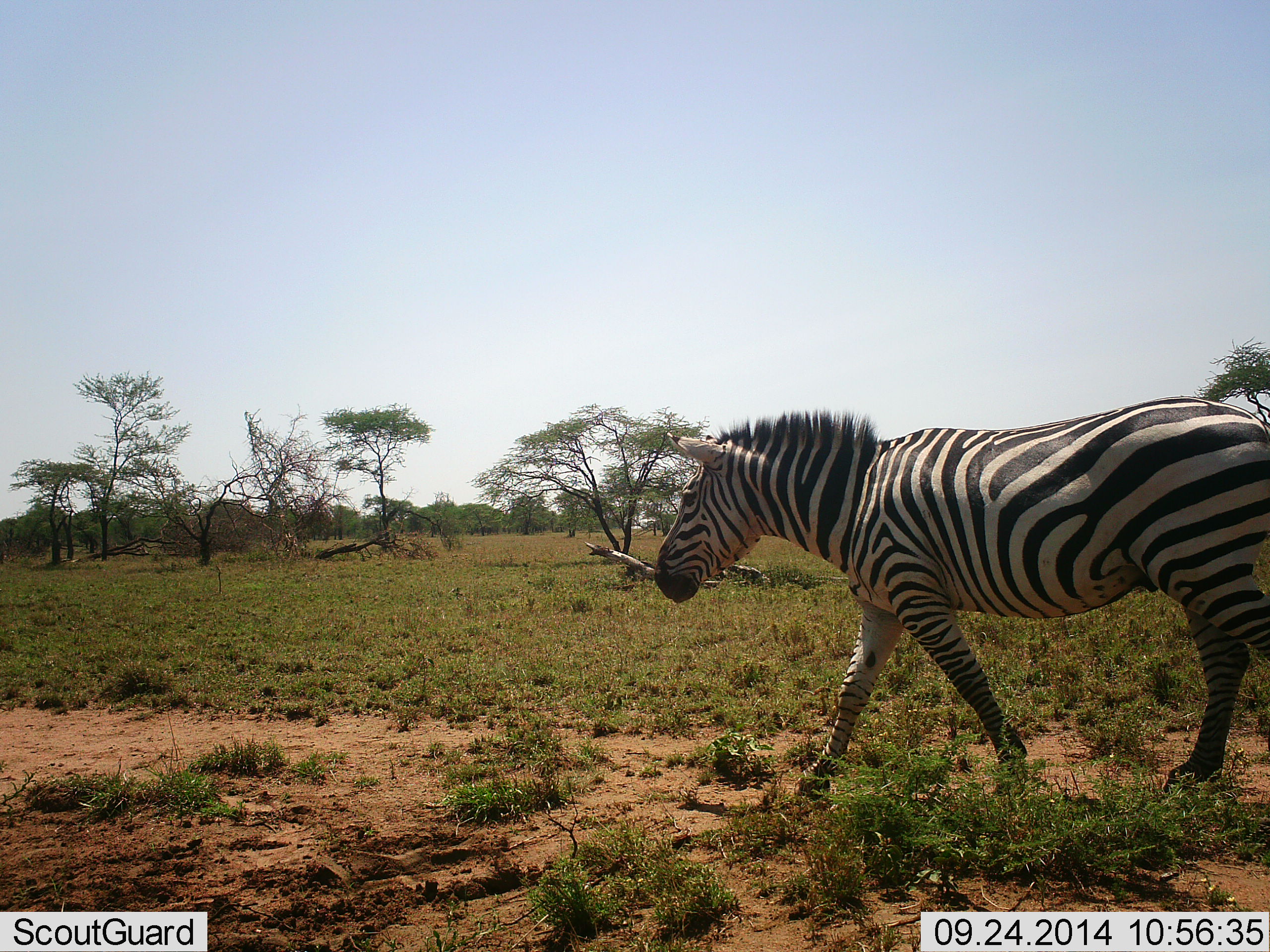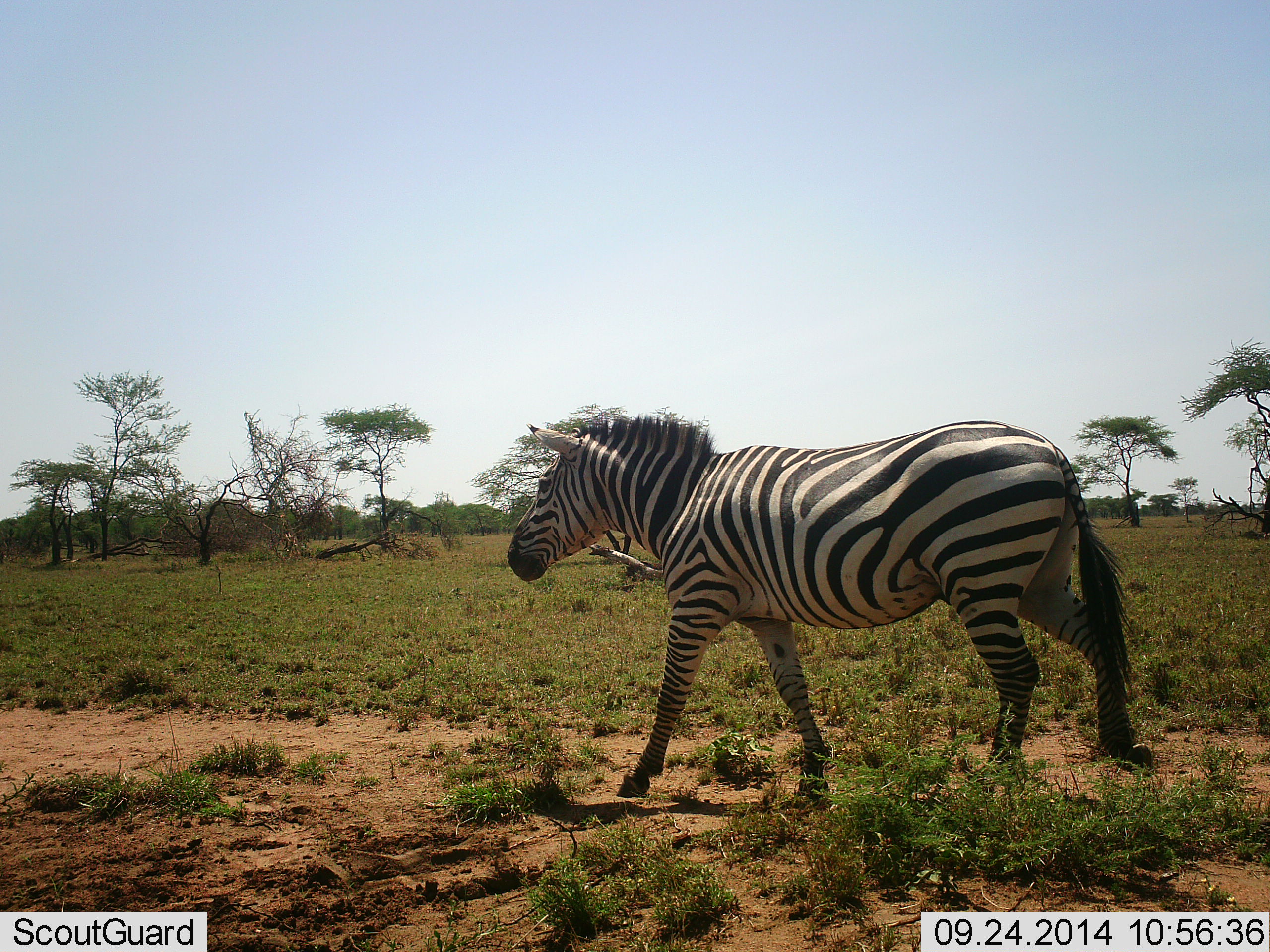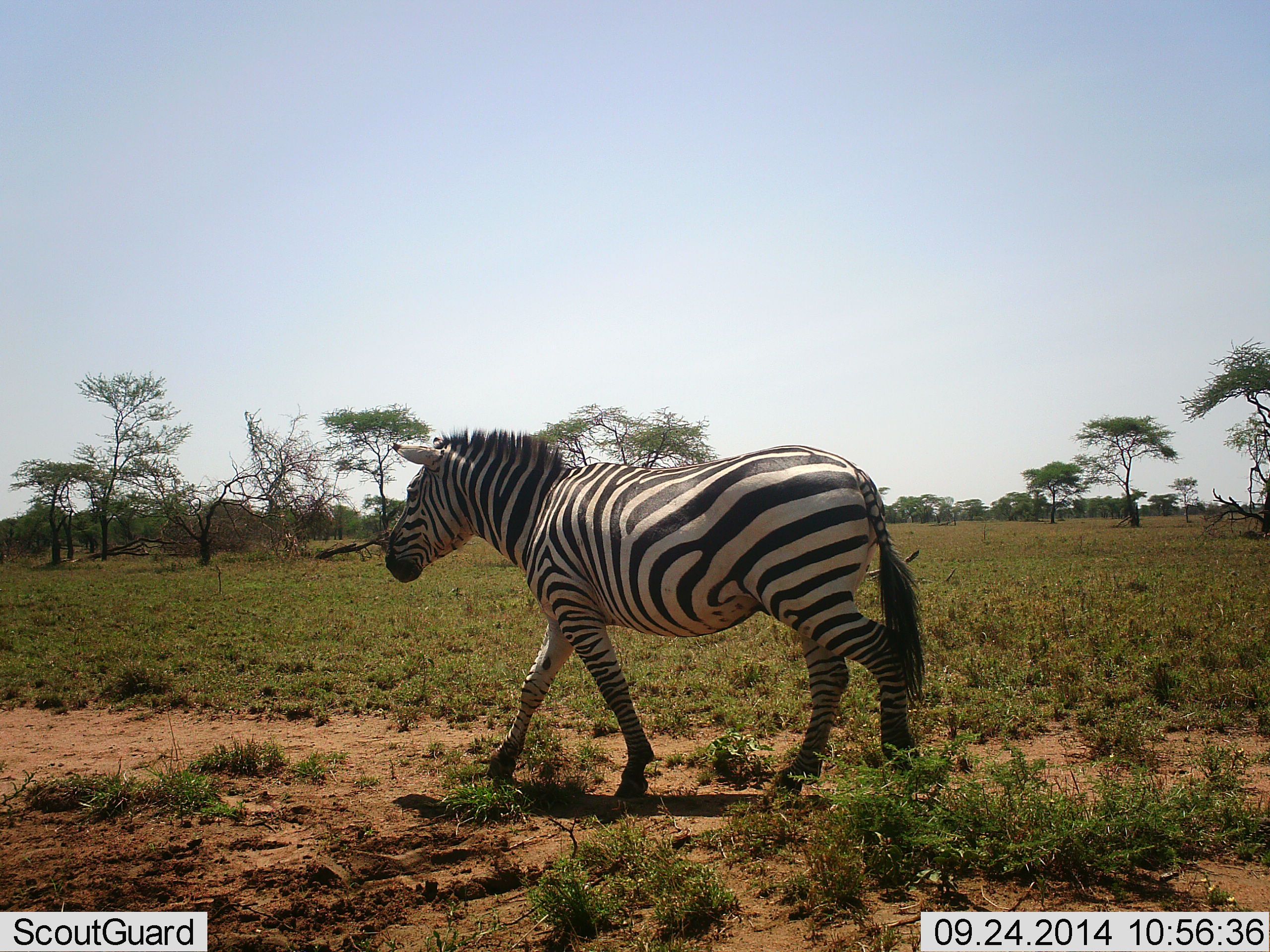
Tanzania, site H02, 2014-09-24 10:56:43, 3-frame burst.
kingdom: Animalia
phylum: Chordata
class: Mammalia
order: Perissodactyla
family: Equidae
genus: Equus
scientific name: Equus quagga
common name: plains zebra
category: zebra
Zebra (plains zebra) (Equus quagga), count 1. Behavior (volunteer vote fractions): standing 0%, resting 0%, moving 100%, interacting 0%. Young present (vote fraction): 0%. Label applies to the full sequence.